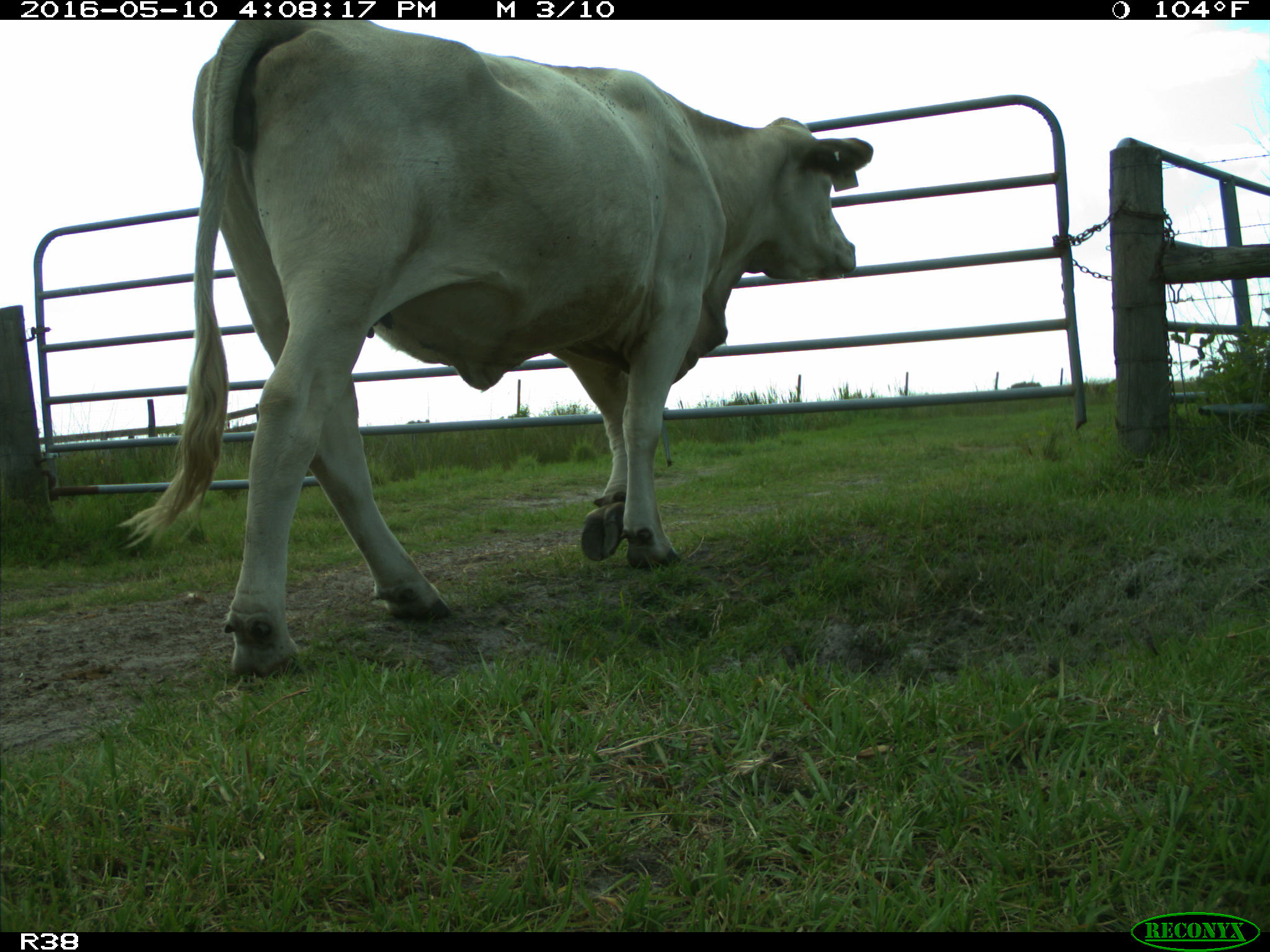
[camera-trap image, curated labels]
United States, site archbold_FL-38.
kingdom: Animalia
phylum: Chordata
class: Mammalia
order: Artiodactyla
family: Bovidae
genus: Bos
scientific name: Bos taurus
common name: domestic cow